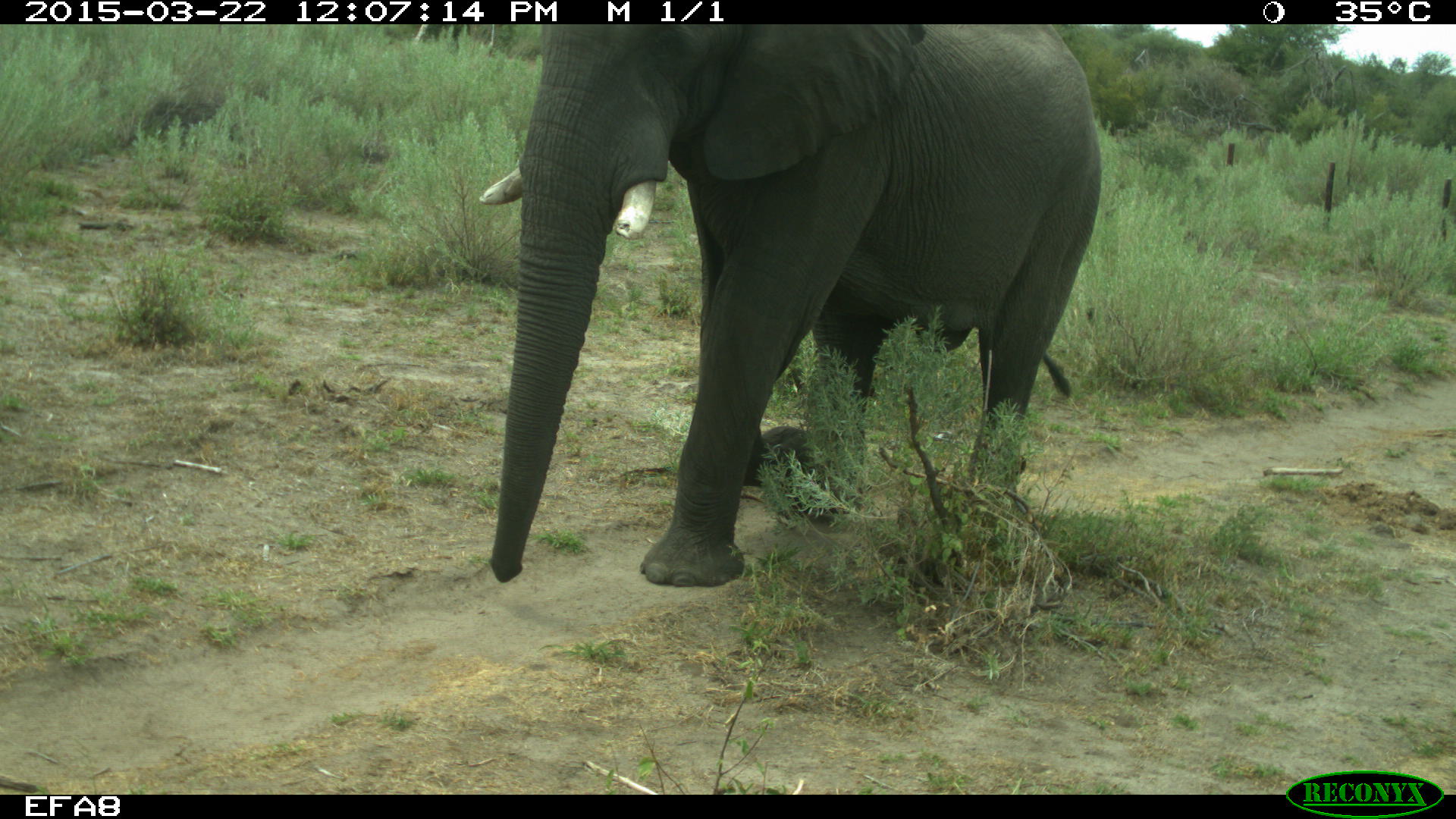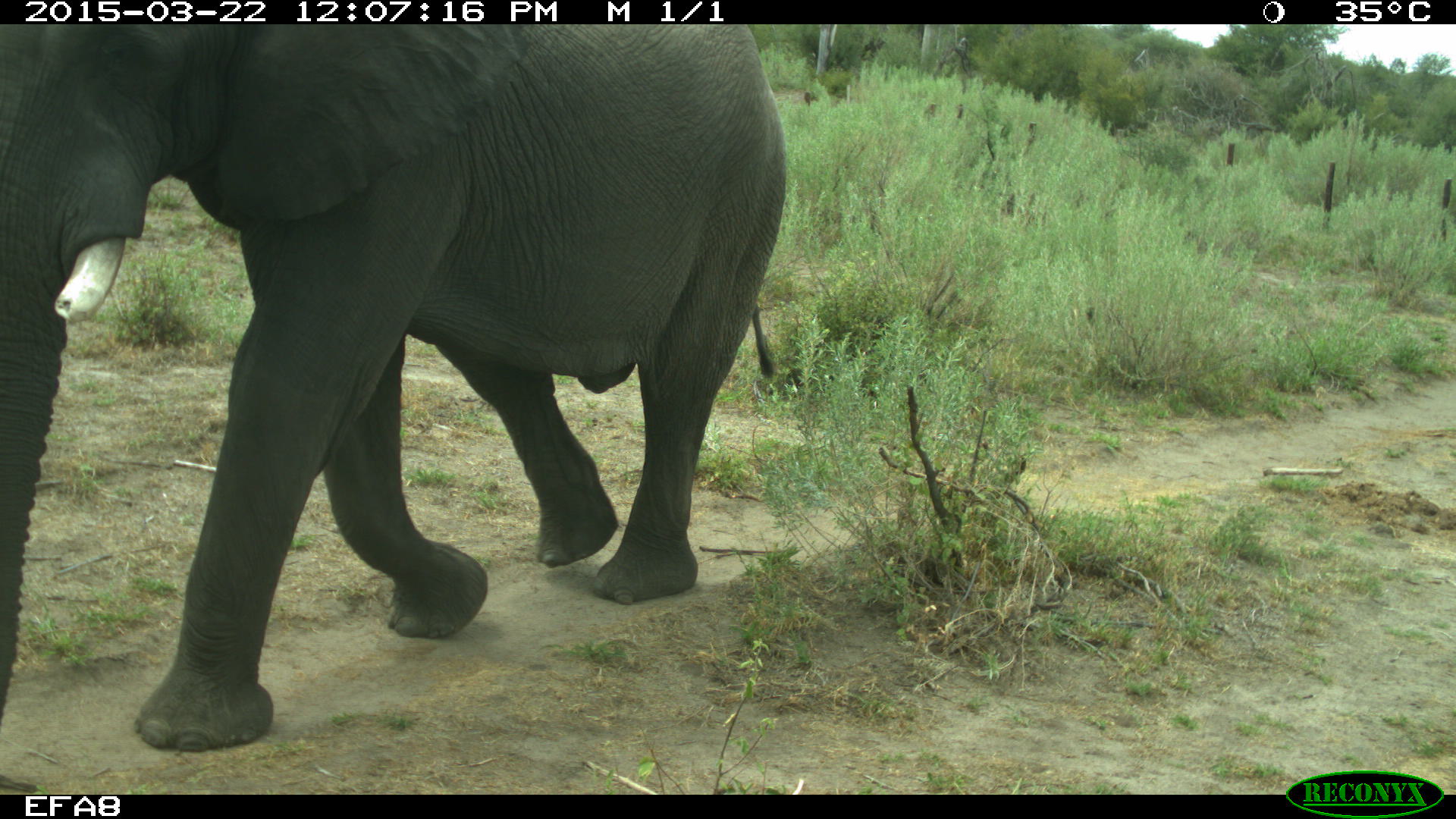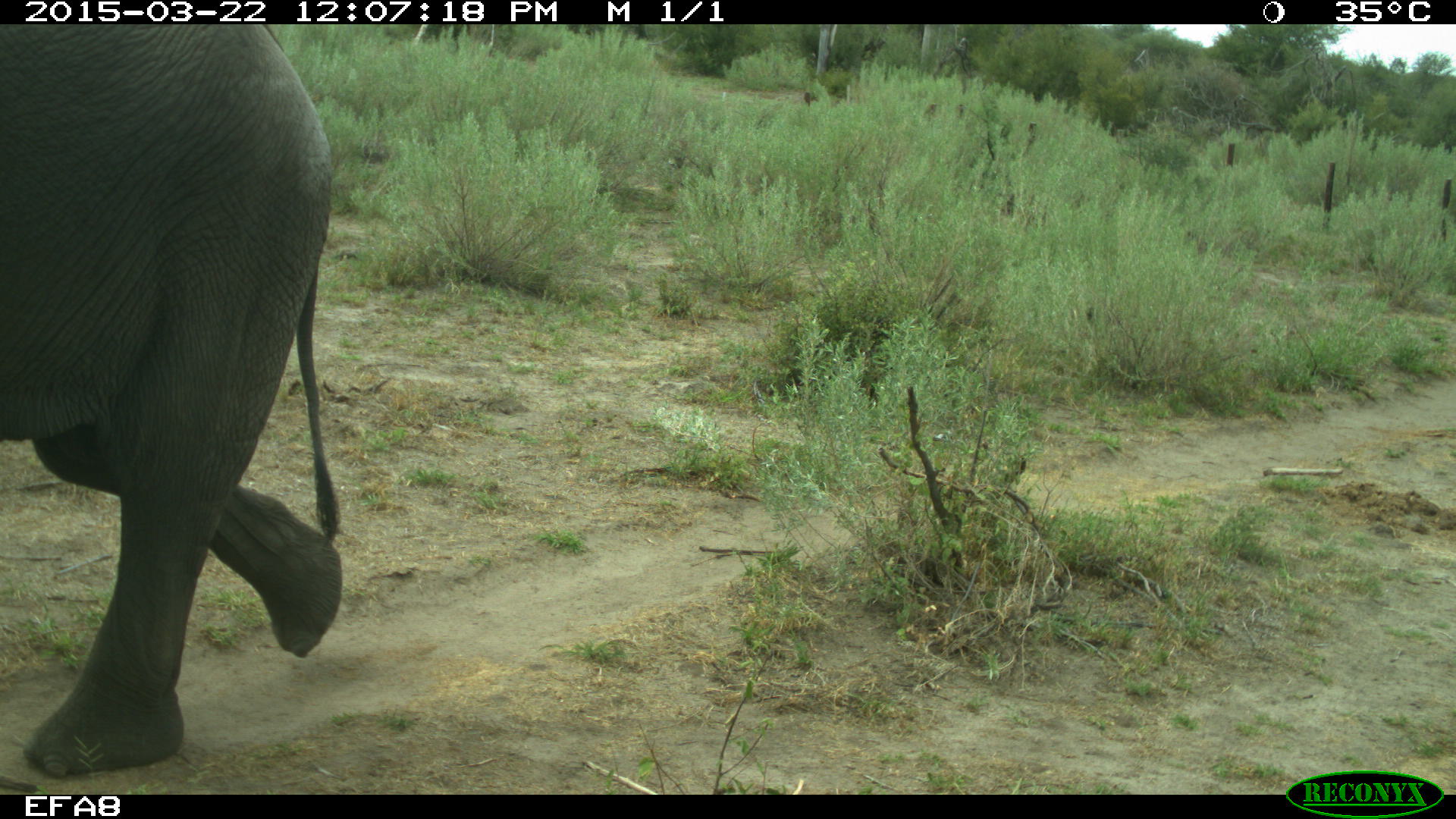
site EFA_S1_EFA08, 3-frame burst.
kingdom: Animalia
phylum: Chordata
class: Mammalia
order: Proboscidea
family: Elephantidae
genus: Loxodonta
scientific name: Loxodonta africana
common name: african bush elephant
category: elephant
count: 1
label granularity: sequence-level